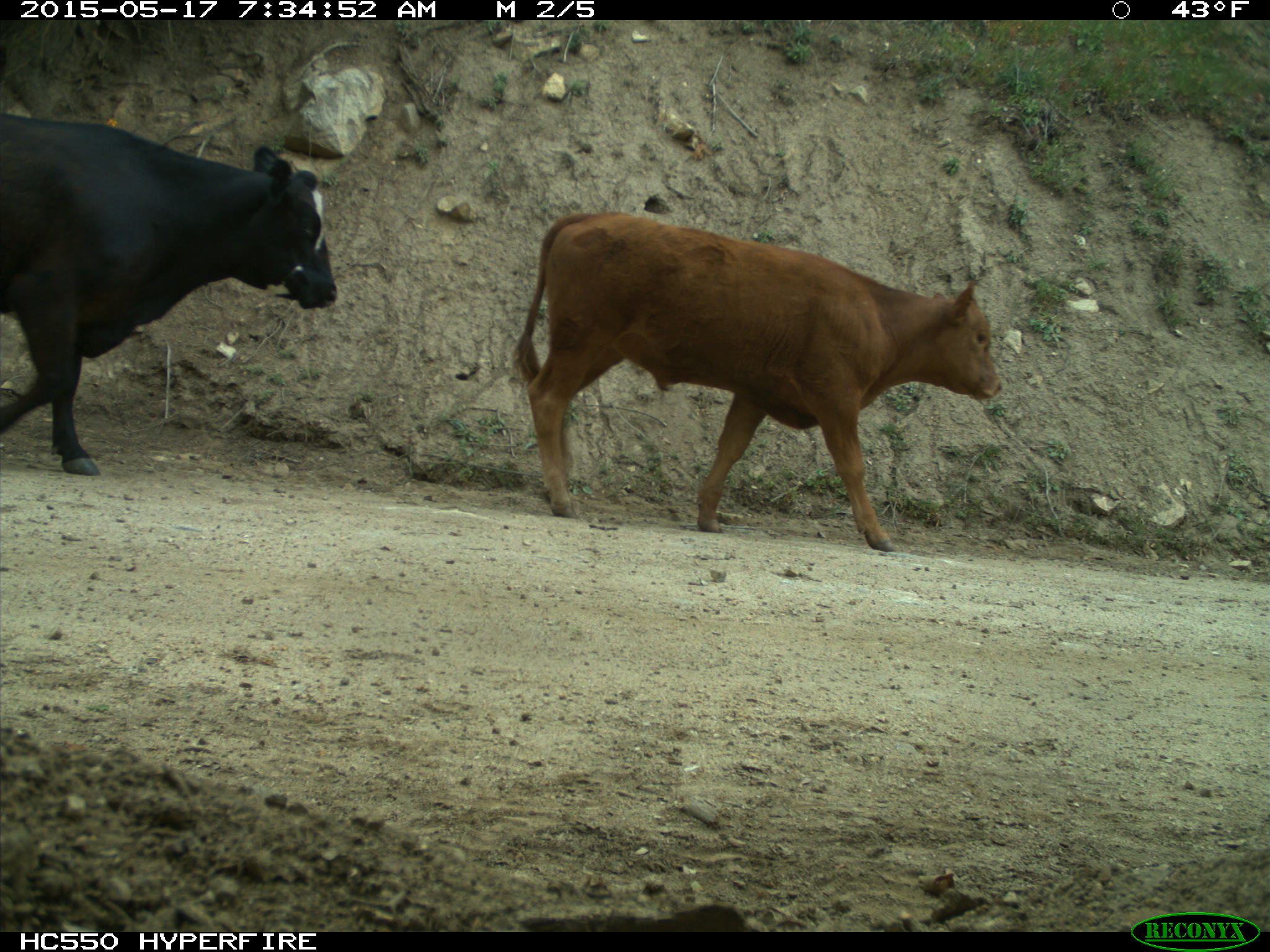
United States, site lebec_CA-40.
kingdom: Animalia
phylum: Chordata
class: Mammalia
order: Artiodactyla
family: Bovidae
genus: Bos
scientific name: Bos taurus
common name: domestic cow